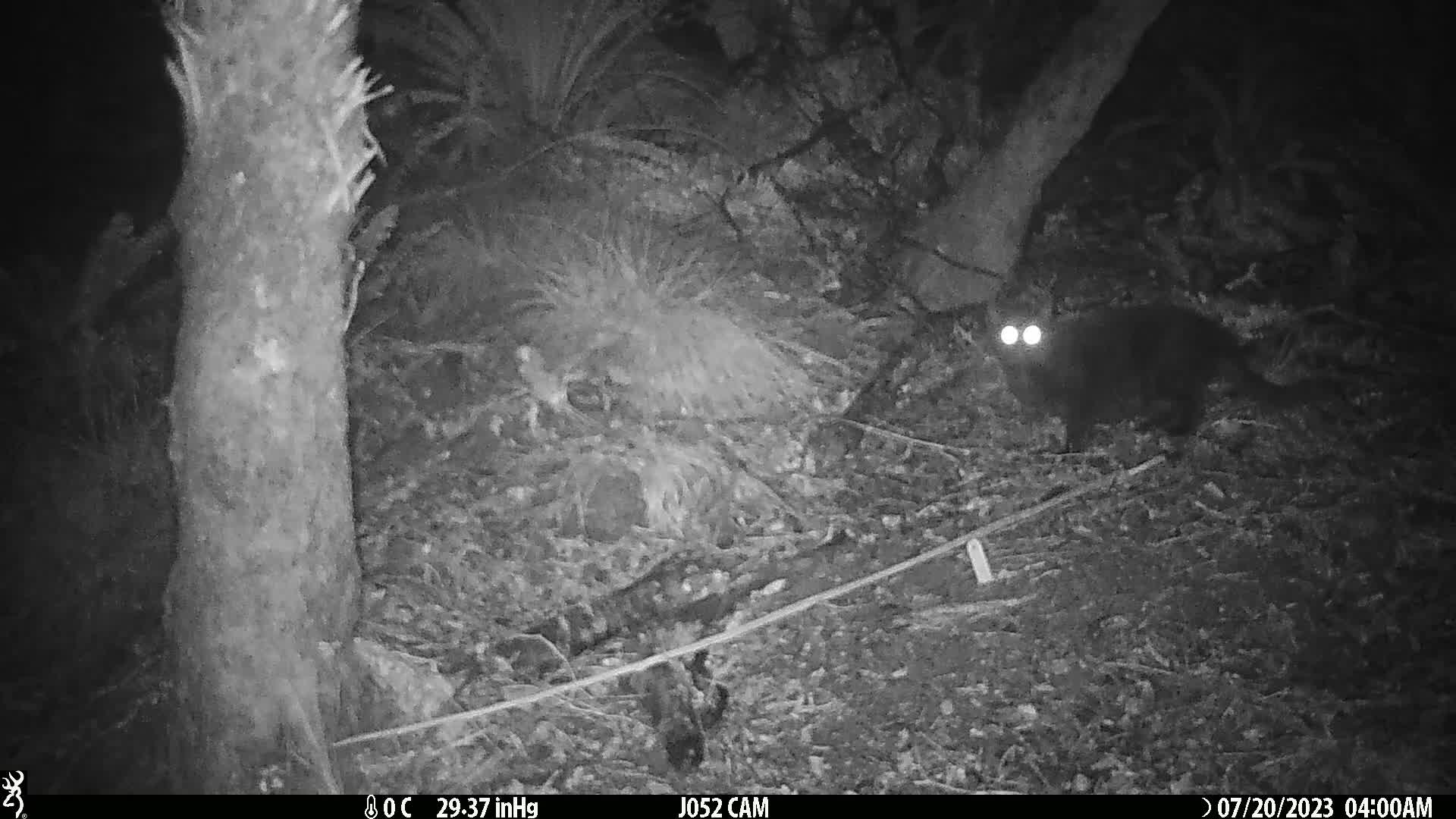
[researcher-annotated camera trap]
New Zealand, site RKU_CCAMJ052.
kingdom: Animalia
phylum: Chordata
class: Mammalia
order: Carnivora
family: Felidae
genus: Felis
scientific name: Felis catus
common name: domestic cat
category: cat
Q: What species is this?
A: Cat (domestic cat) (Felis catus).